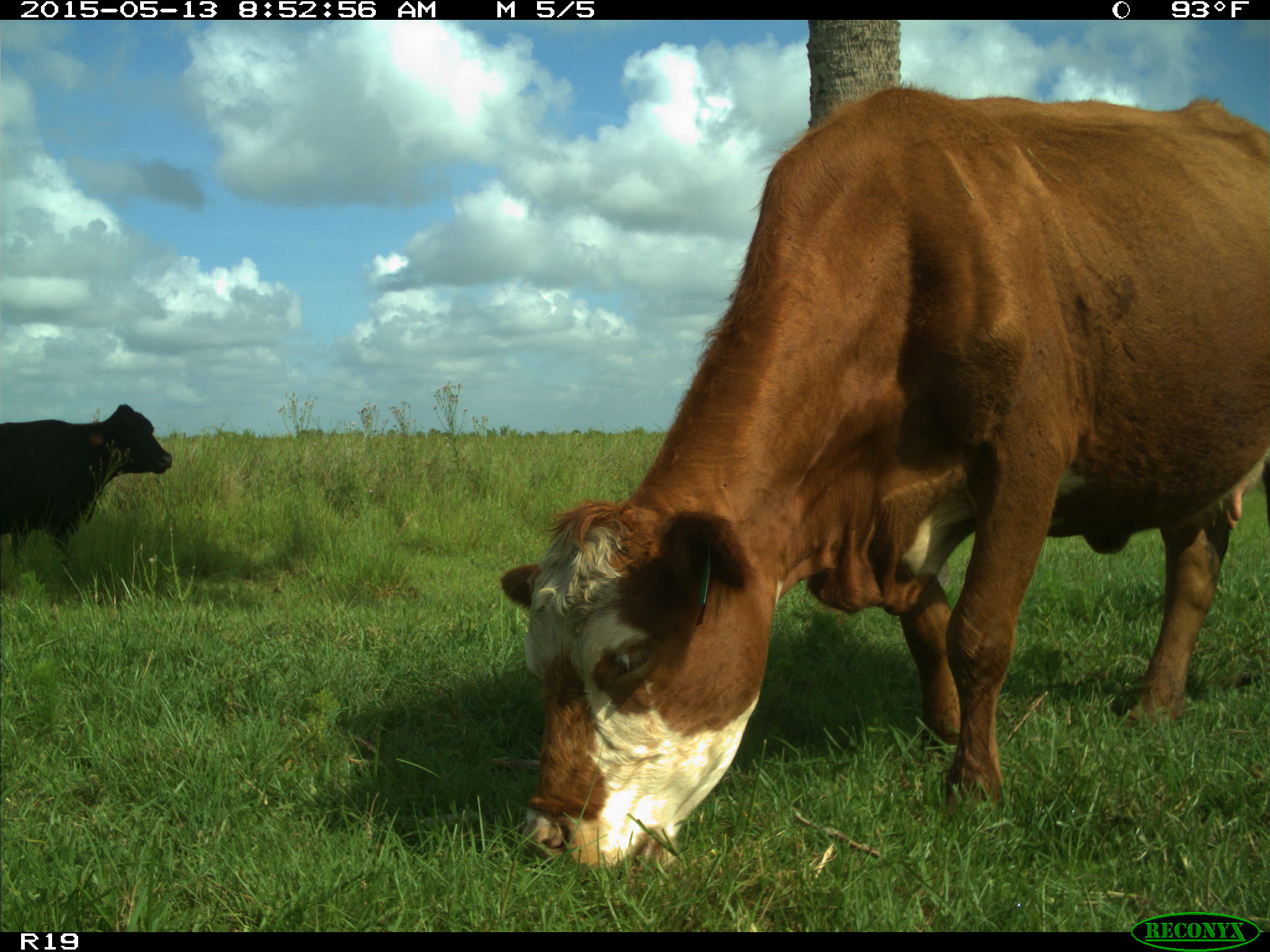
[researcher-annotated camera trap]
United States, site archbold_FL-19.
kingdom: Animalia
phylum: Chordata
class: Mammalia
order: Artiodactyla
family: Bovidae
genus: Bos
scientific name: Bos taurus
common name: domestic cow